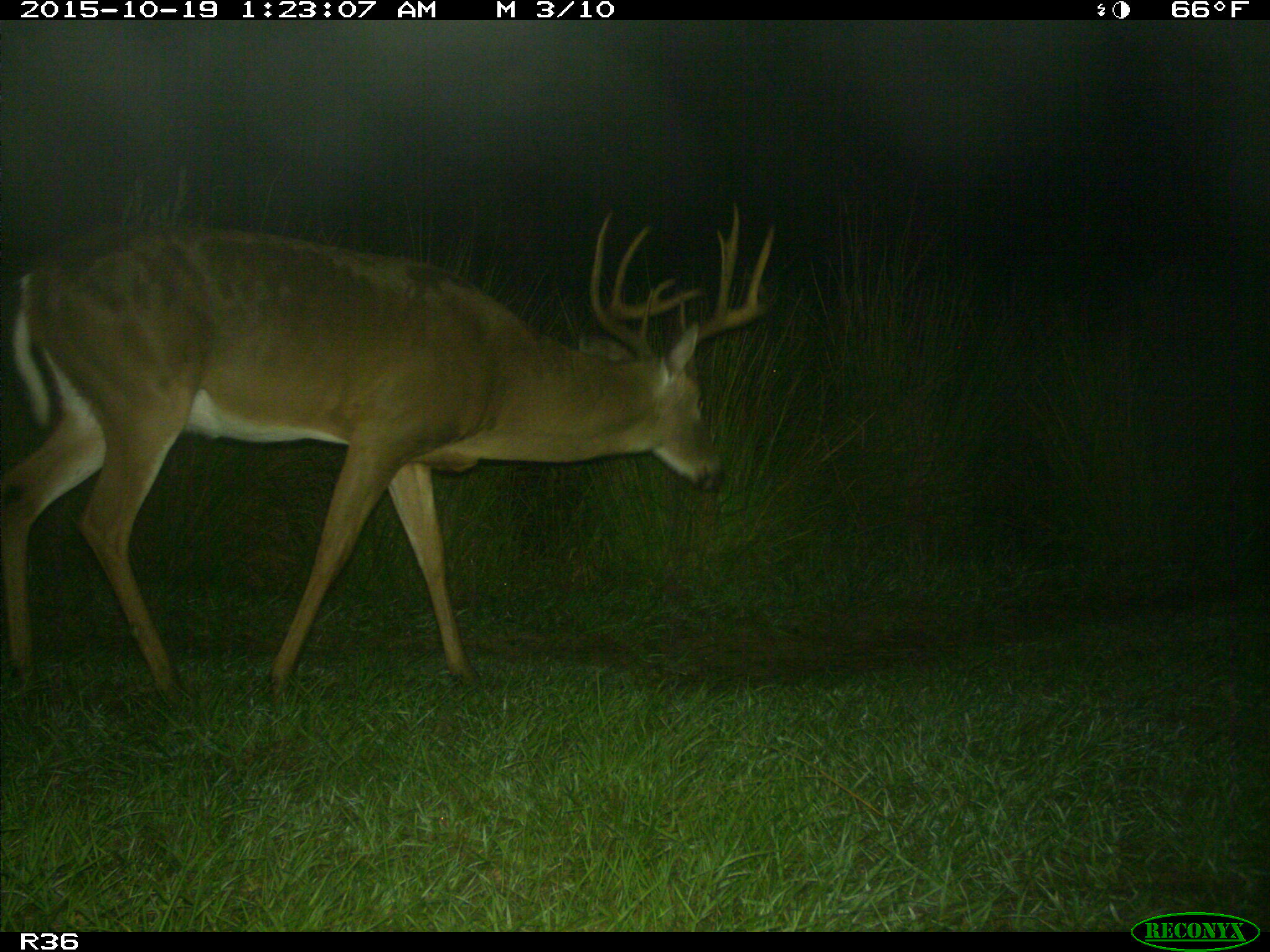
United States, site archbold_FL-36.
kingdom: Animalia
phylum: Chordata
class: Mammalia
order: Artiodactyla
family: Cervidae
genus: Odocoileus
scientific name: Odocoileus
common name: deer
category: unidentified deer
Unidentified deer (deer) (Odocoileus).